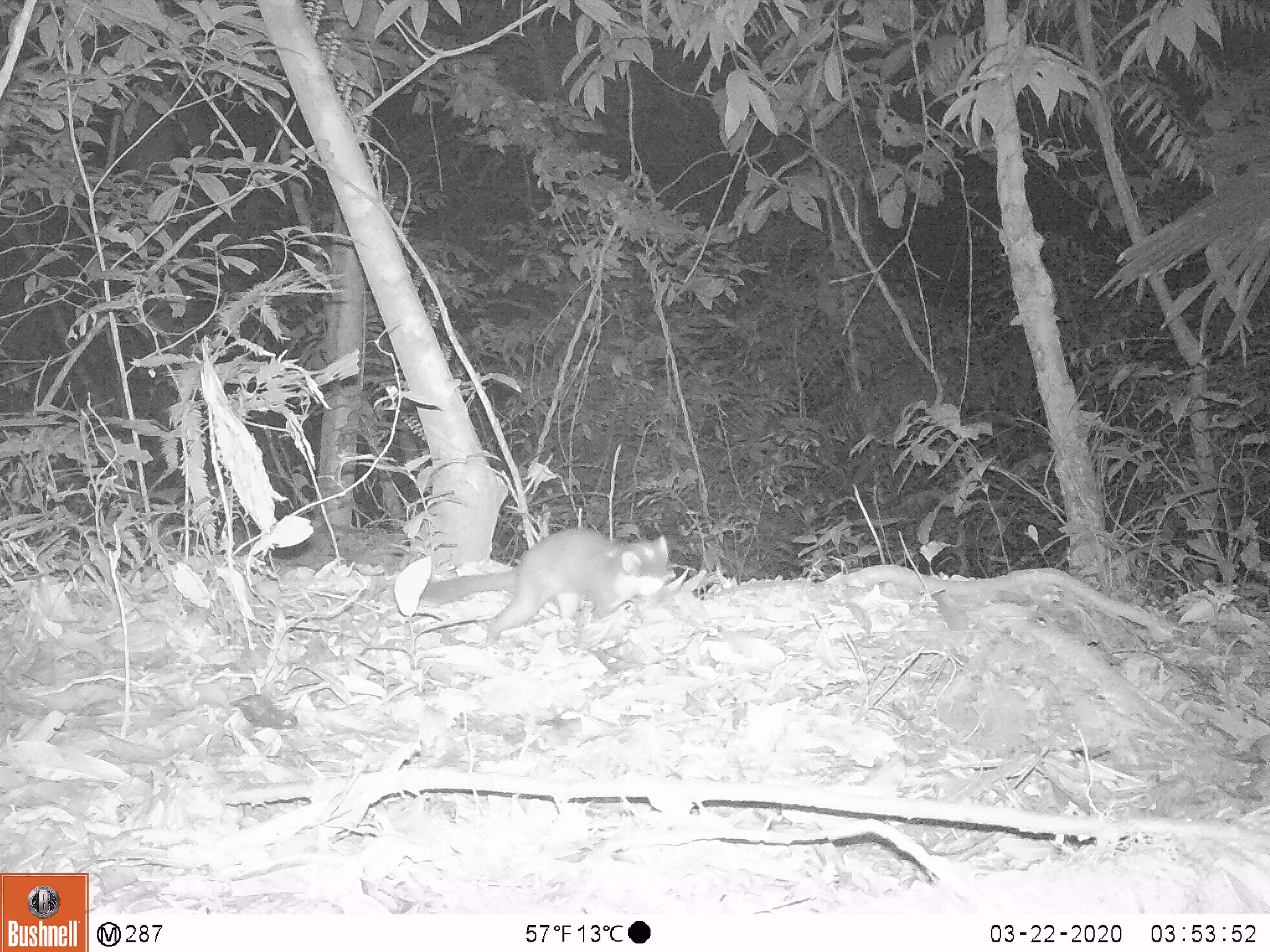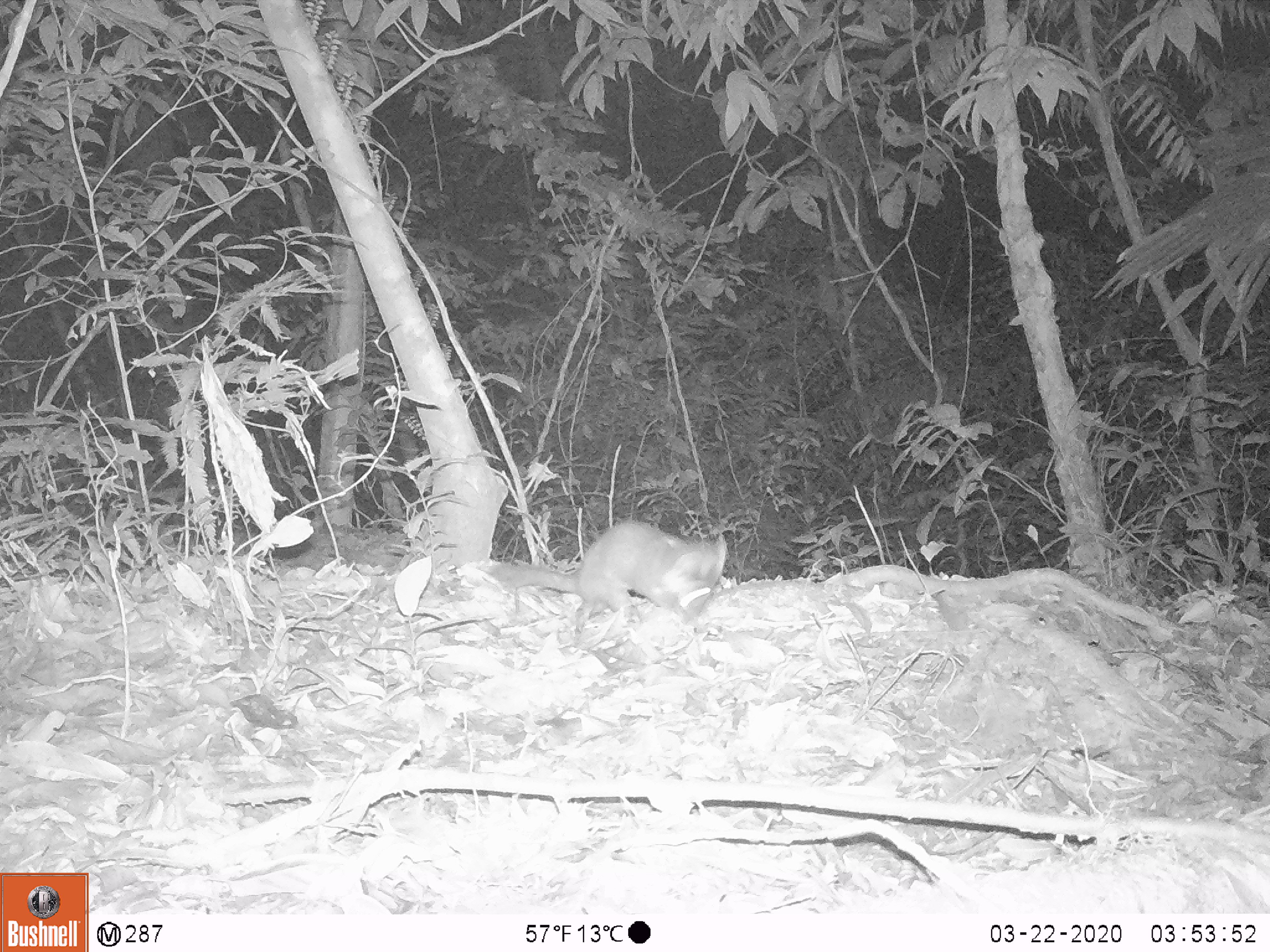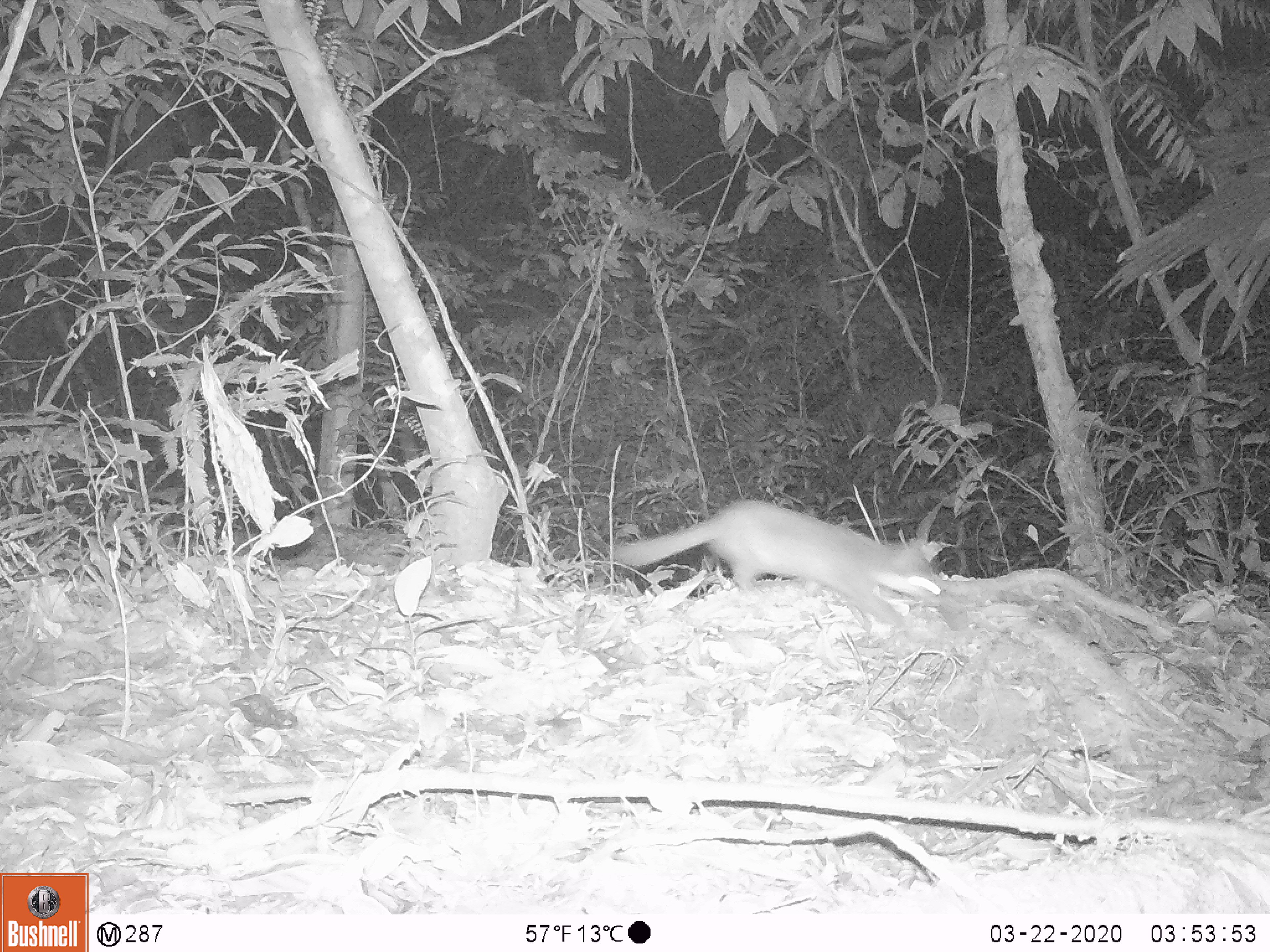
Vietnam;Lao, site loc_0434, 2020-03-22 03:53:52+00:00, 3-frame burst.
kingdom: Animalia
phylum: Chordata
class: Mammalia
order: Carnivora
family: Mustelidae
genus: Melogale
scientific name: Melogale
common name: ferret badger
Ferret badger (Melogale). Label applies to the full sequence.